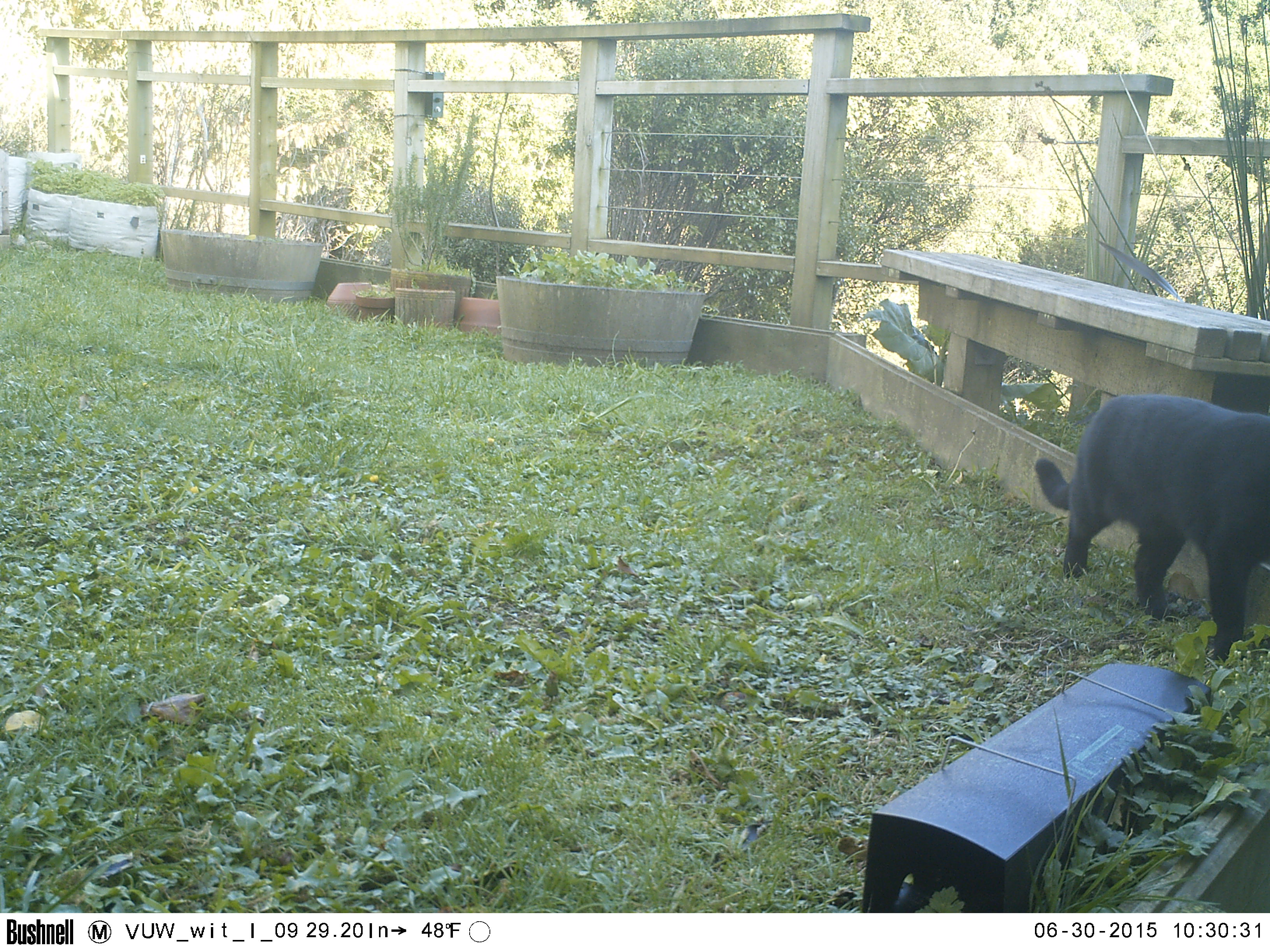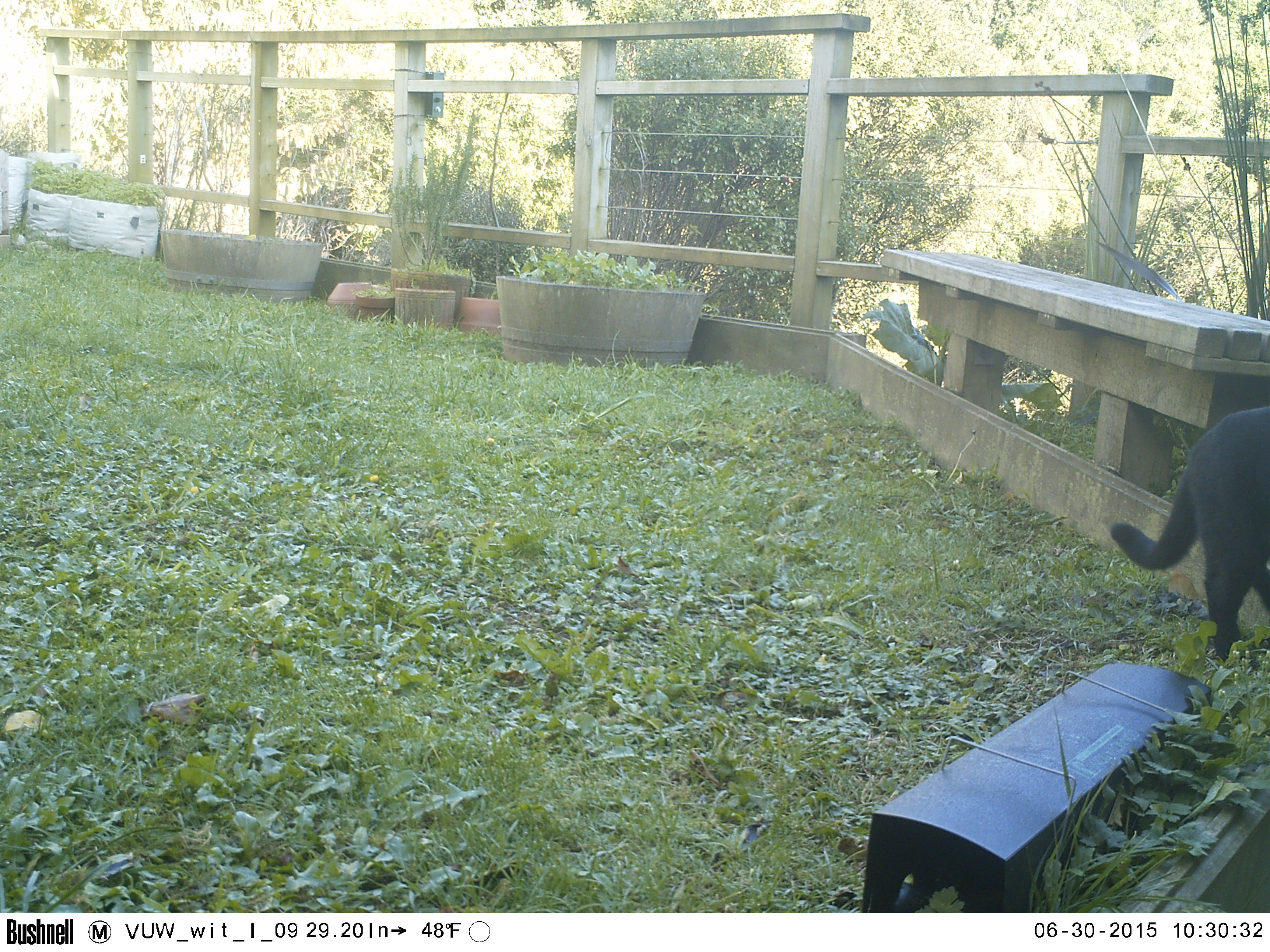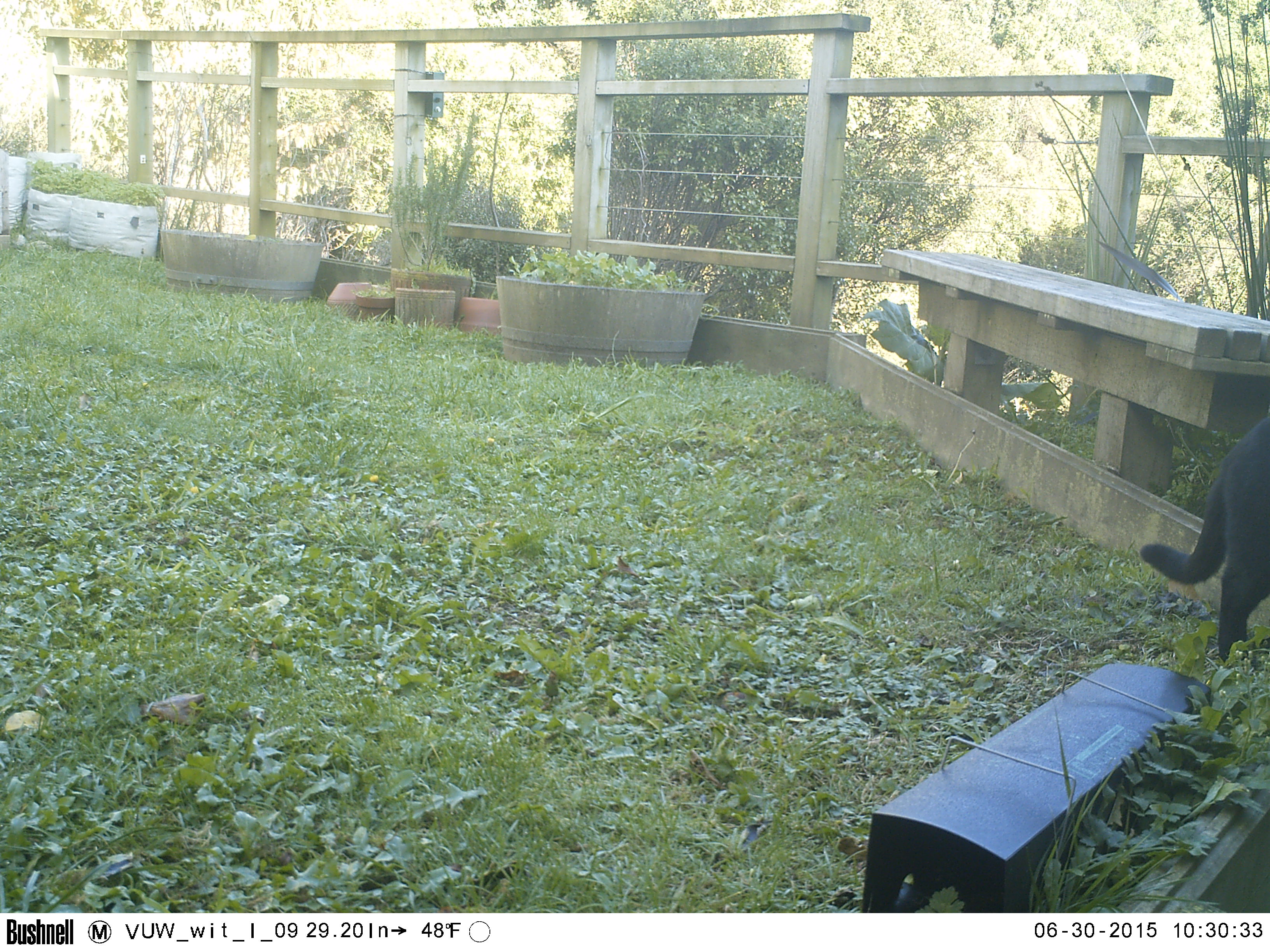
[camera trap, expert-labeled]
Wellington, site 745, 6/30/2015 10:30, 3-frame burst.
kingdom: Animalia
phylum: Chordata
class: Mammalia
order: Carnivora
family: Felidae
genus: Felis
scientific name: Felis catus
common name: cat